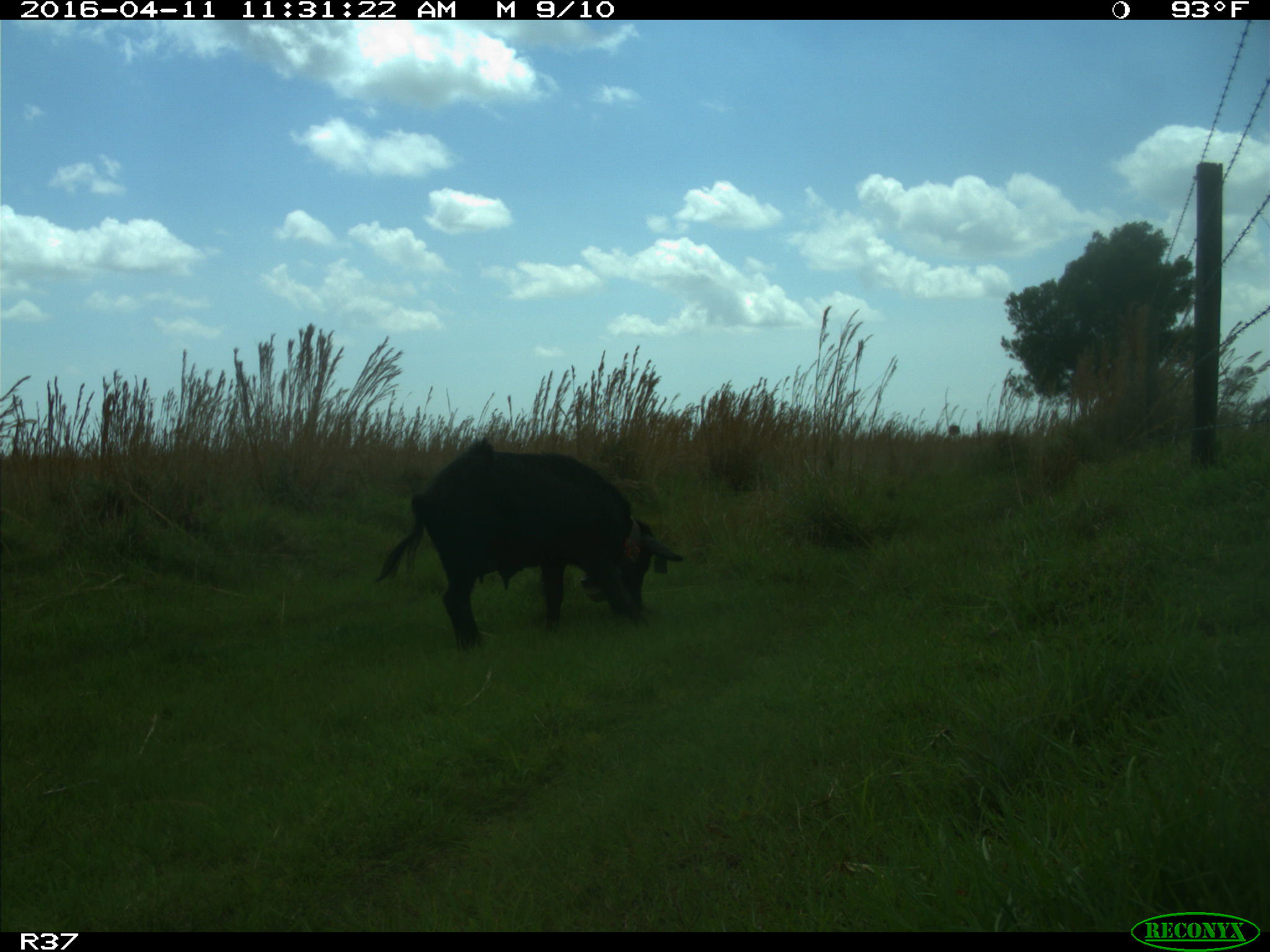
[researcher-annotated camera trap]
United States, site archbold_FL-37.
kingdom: Animalia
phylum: Chordata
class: Mammalia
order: Artiodactyla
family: Suidae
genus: Sus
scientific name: Sus scrofa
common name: wild boar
Sus scrofa (wild boar).